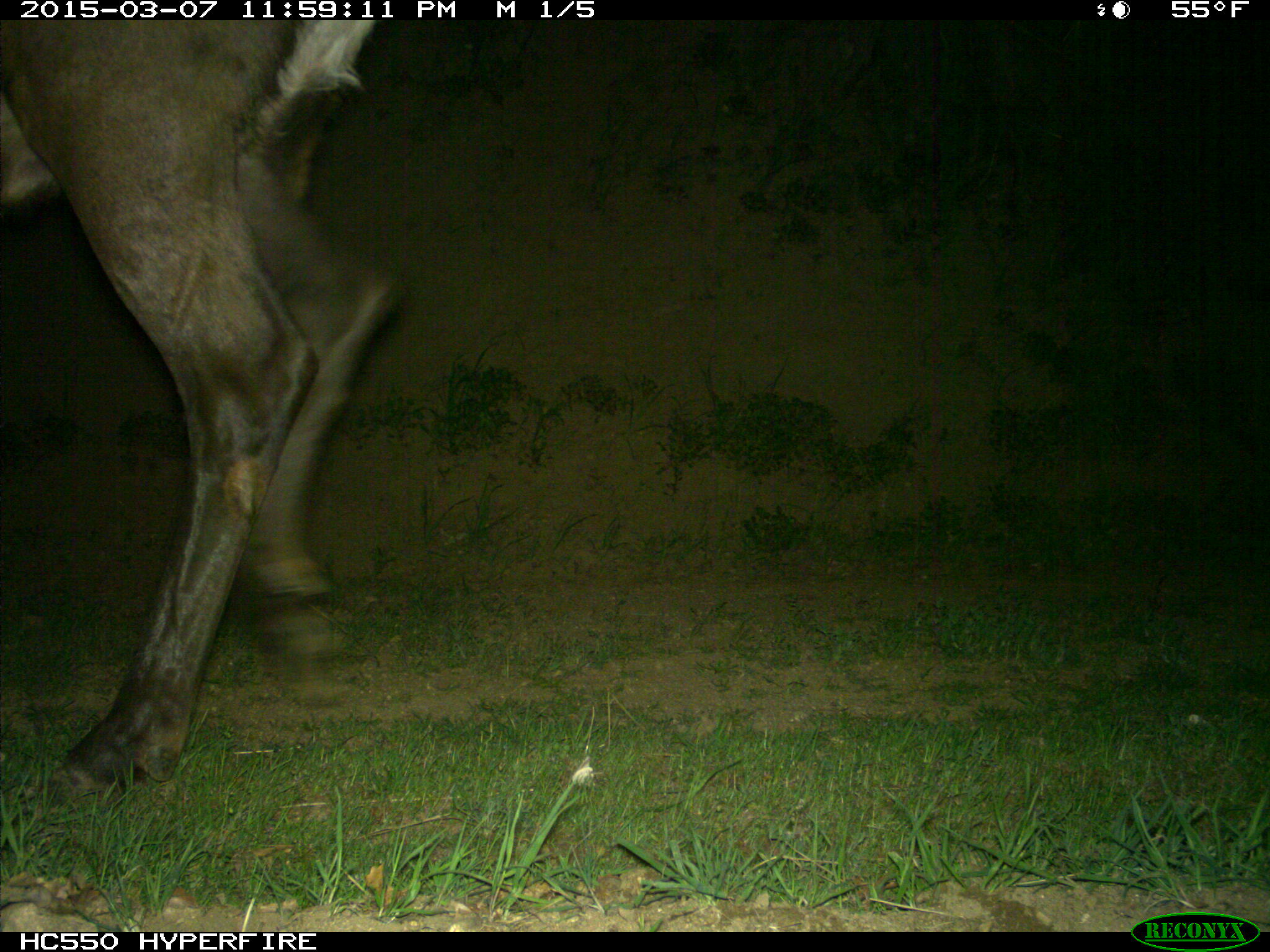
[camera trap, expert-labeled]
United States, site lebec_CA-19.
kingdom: Animalia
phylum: Chordata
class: Mammalia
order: Artiodactyla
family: Cervidae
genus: Cervus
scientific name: Cervus canadensis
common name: elk